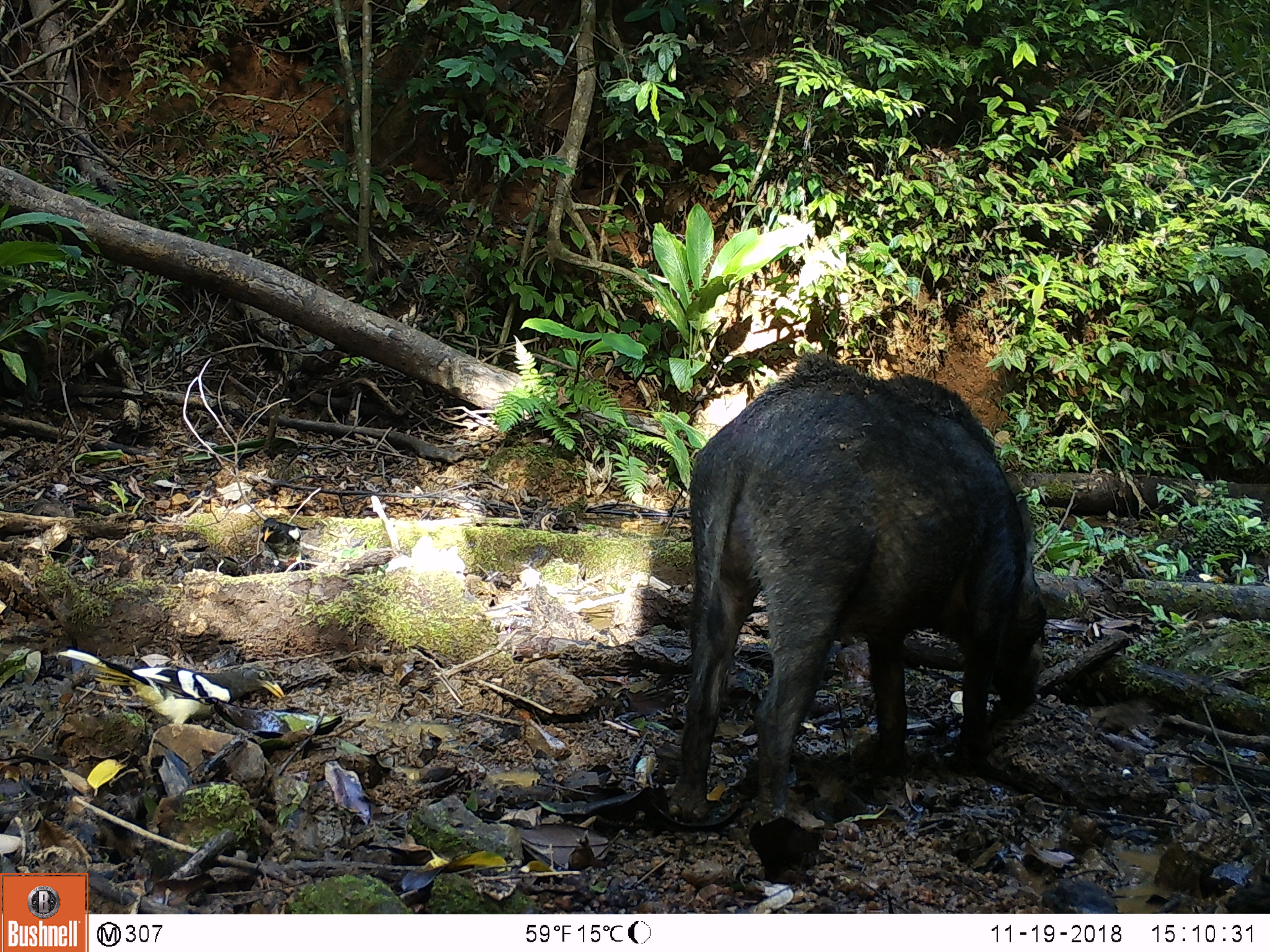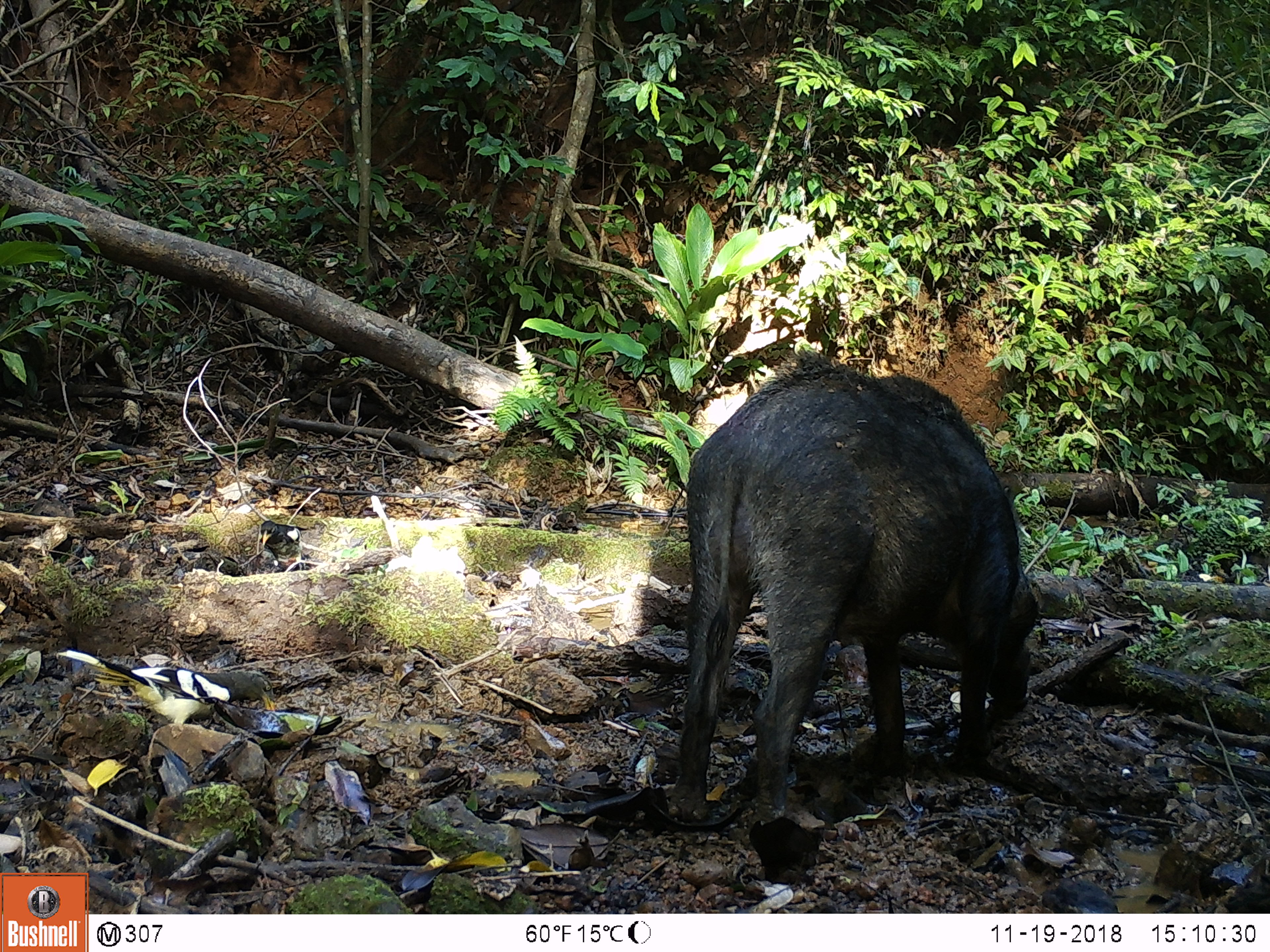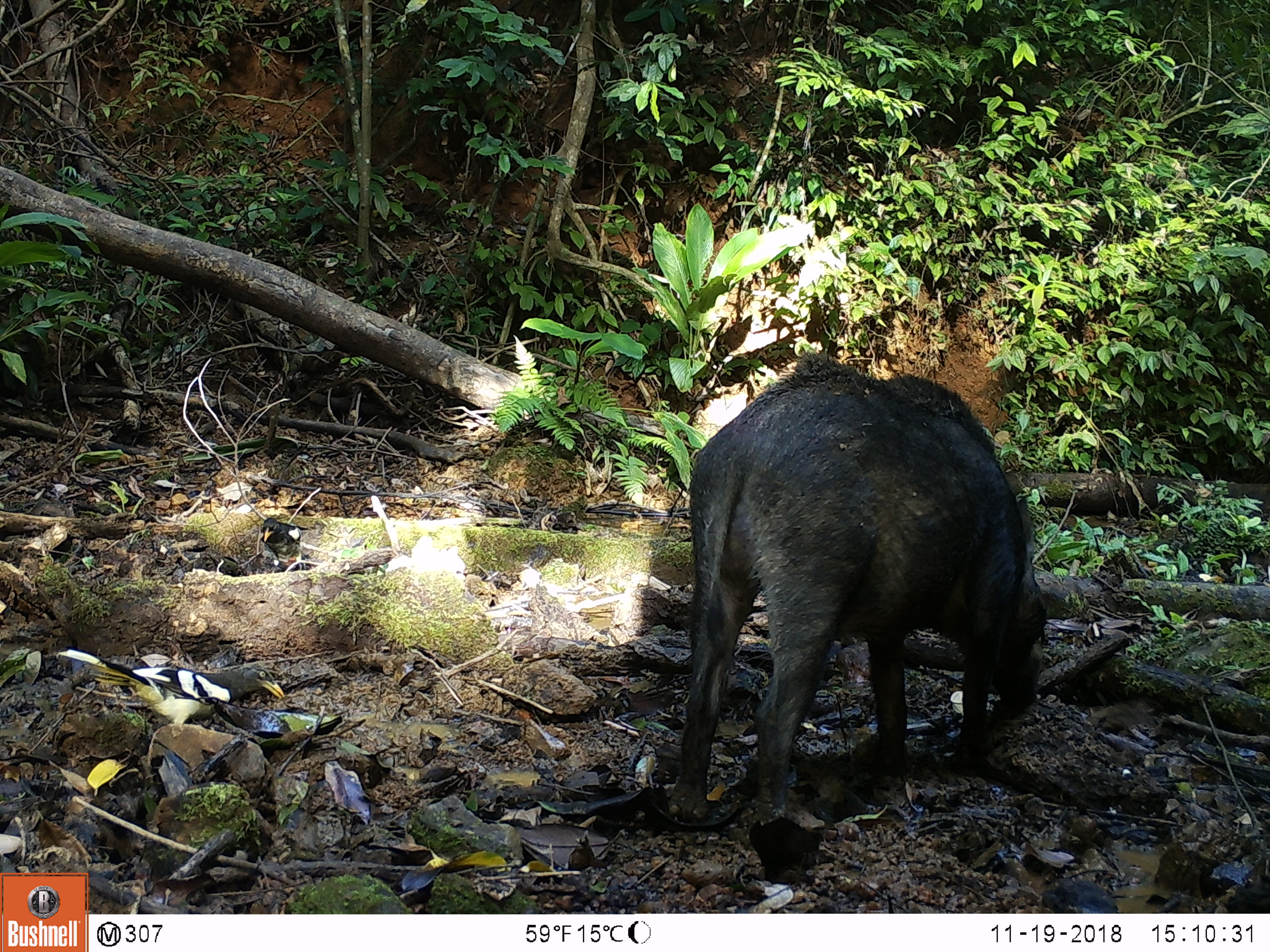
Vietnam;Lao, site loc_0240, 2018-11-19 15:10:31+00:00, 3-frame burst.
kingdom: Animalia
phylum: Chordata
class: Aves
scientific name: Aves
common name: bird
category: unidentified bird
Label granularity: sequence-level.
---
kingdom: Animalia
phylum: Chordata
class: Mammalia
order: Artiodactyla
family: Suidae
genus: Sus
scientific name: Sus scrofa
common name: eurasian wild pig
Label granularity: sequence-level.